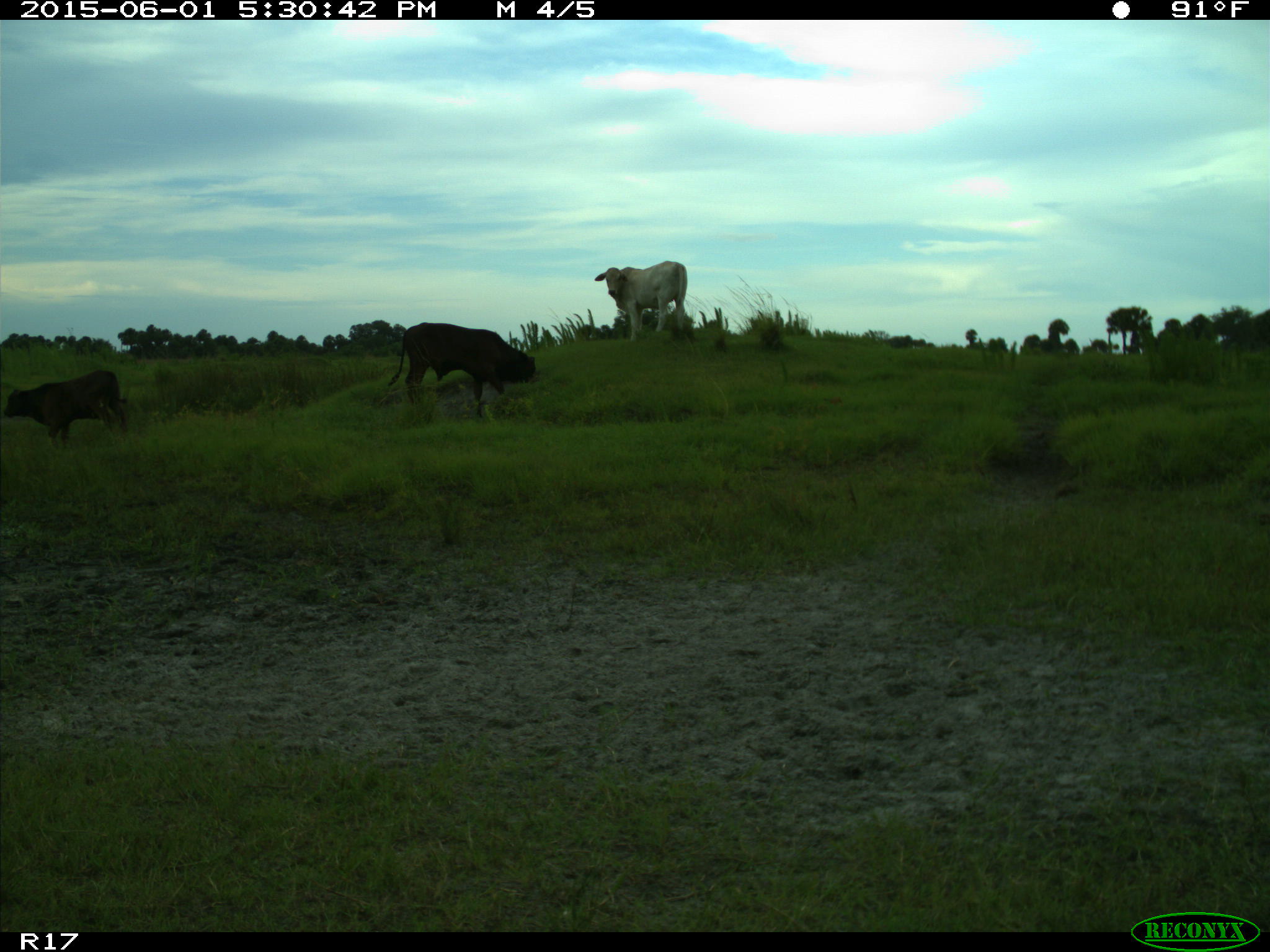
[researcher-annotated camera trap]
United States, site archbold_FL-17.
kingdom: Animalia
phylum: Chordata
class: Mammalia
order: Artiodactyla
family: Bovidae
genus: Bos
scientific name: Bos taurus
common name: domestic cow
Bos taurus (domestic cow).